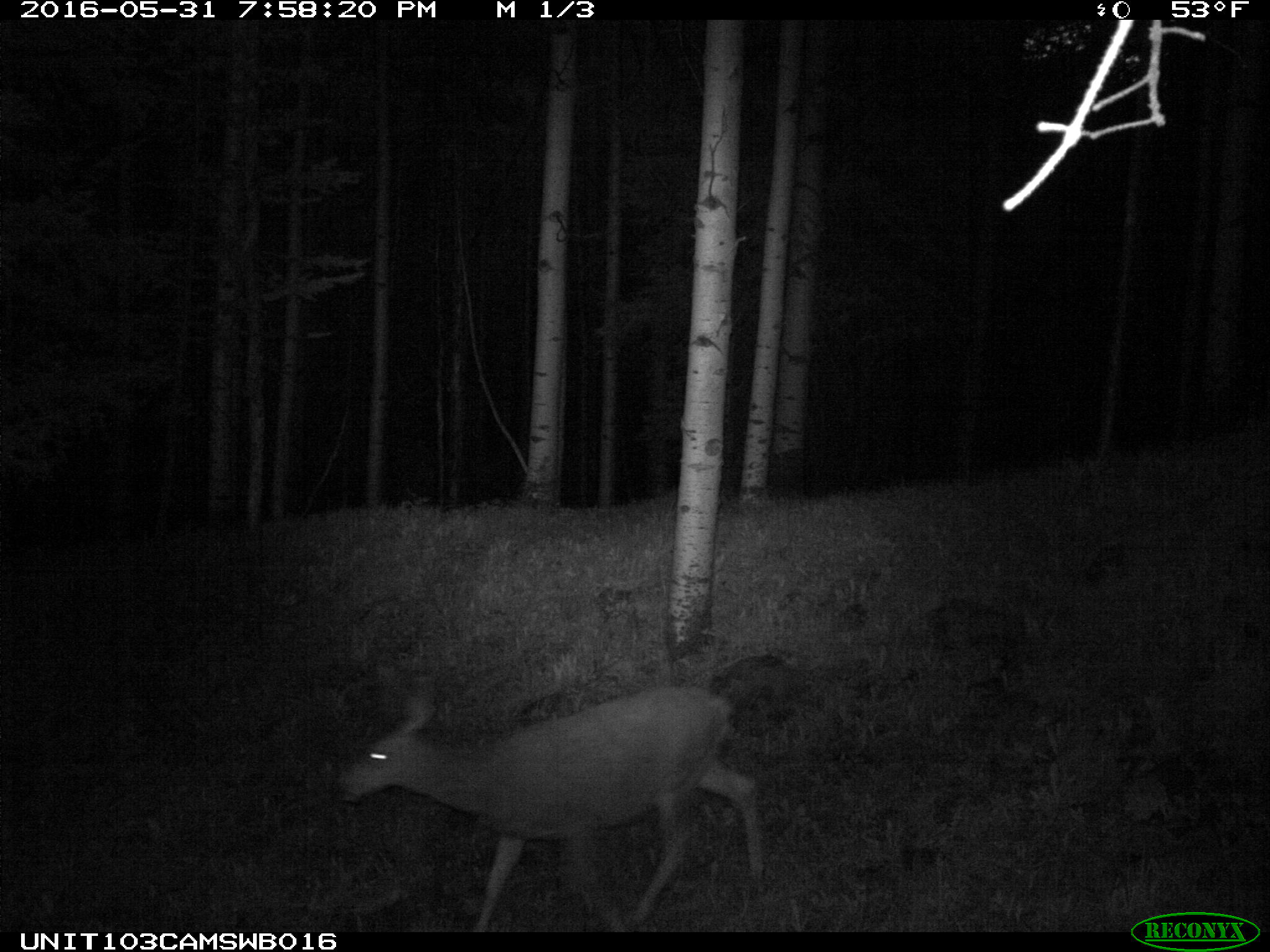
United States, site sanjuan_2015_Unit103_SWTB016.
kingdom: Animalia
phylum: Chordata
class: Mammalia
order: Artiodactyla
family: Cervidae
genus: Odocoileus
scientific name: Odocoileus hemionus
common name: mule deer